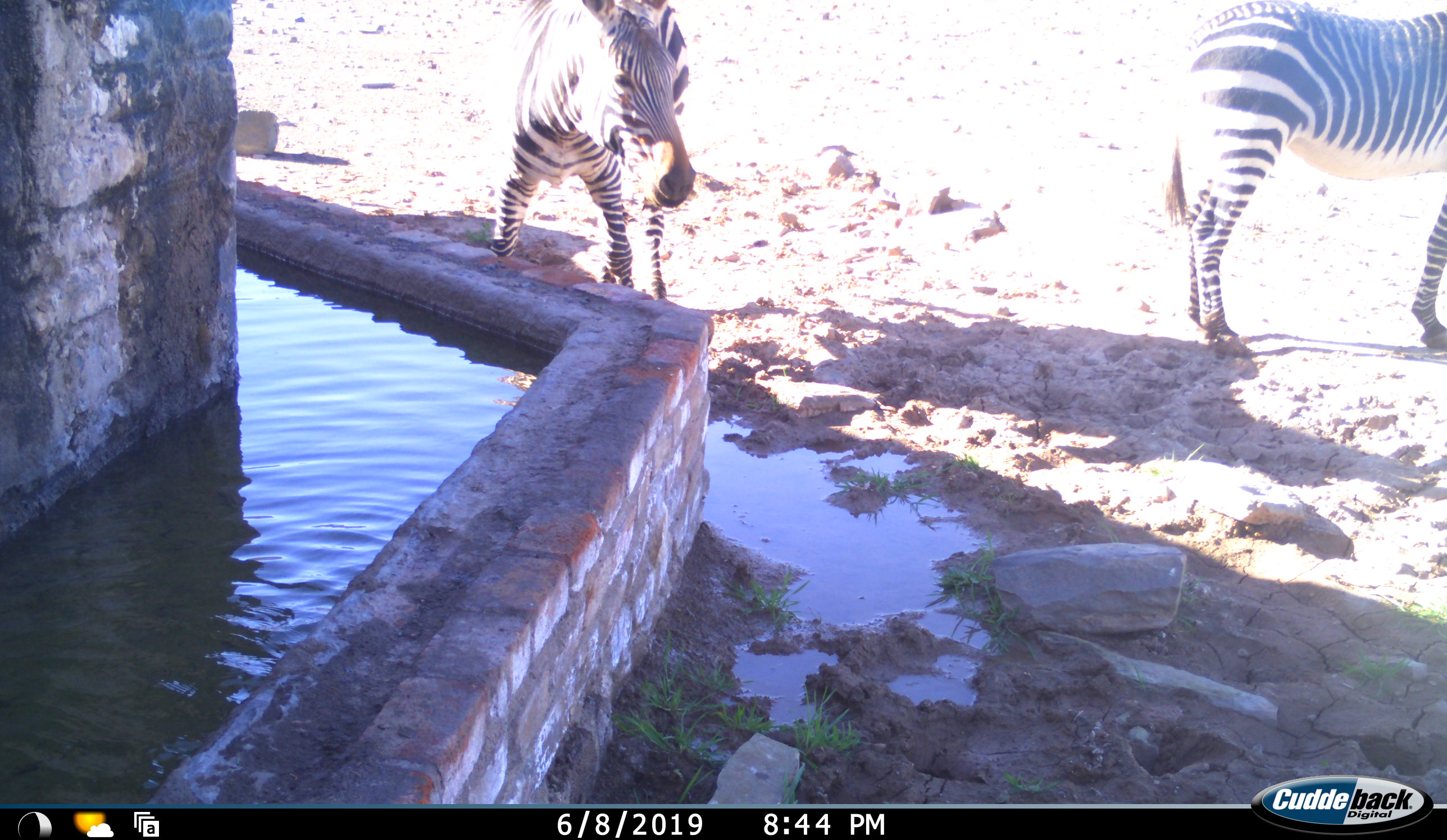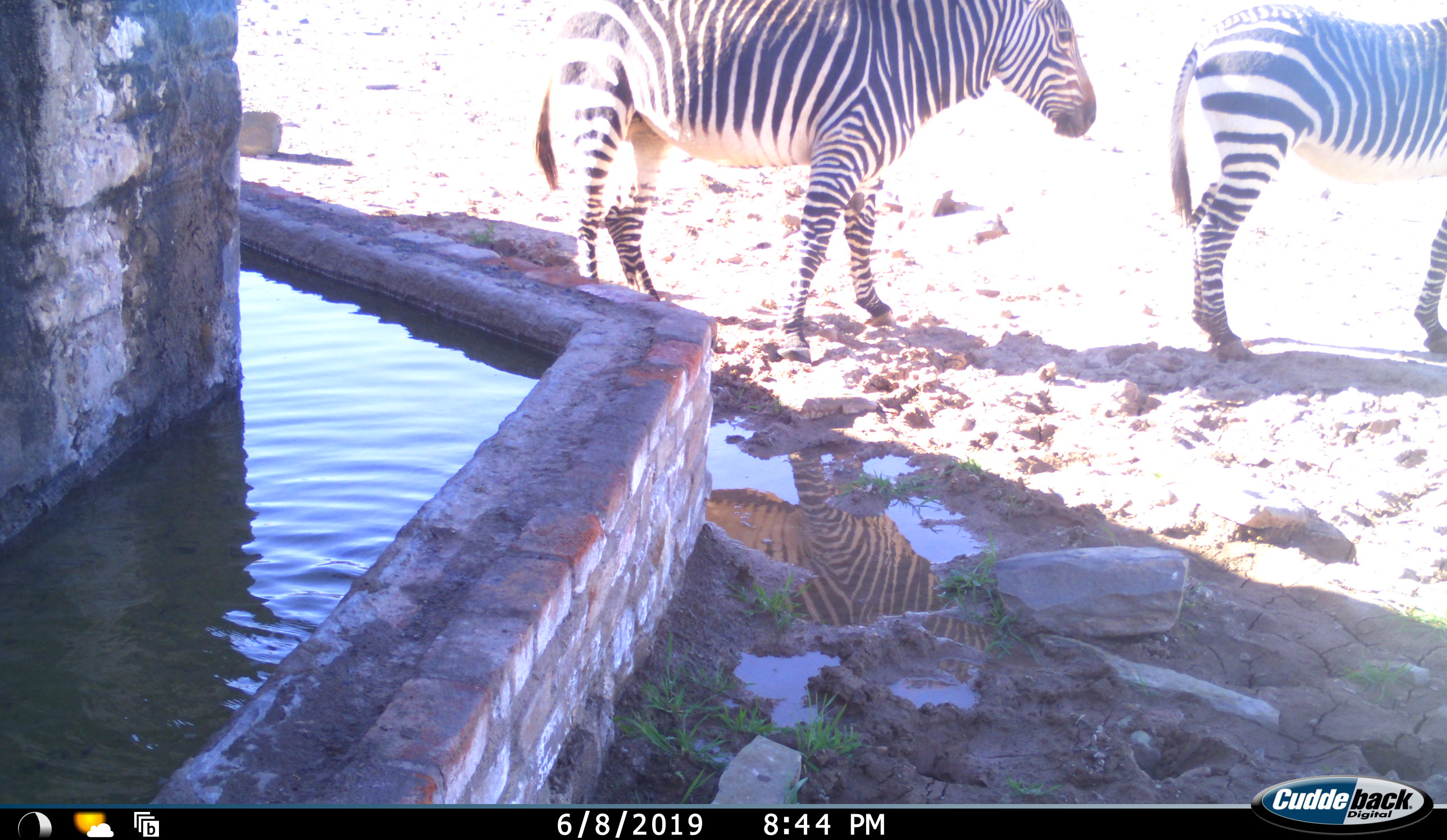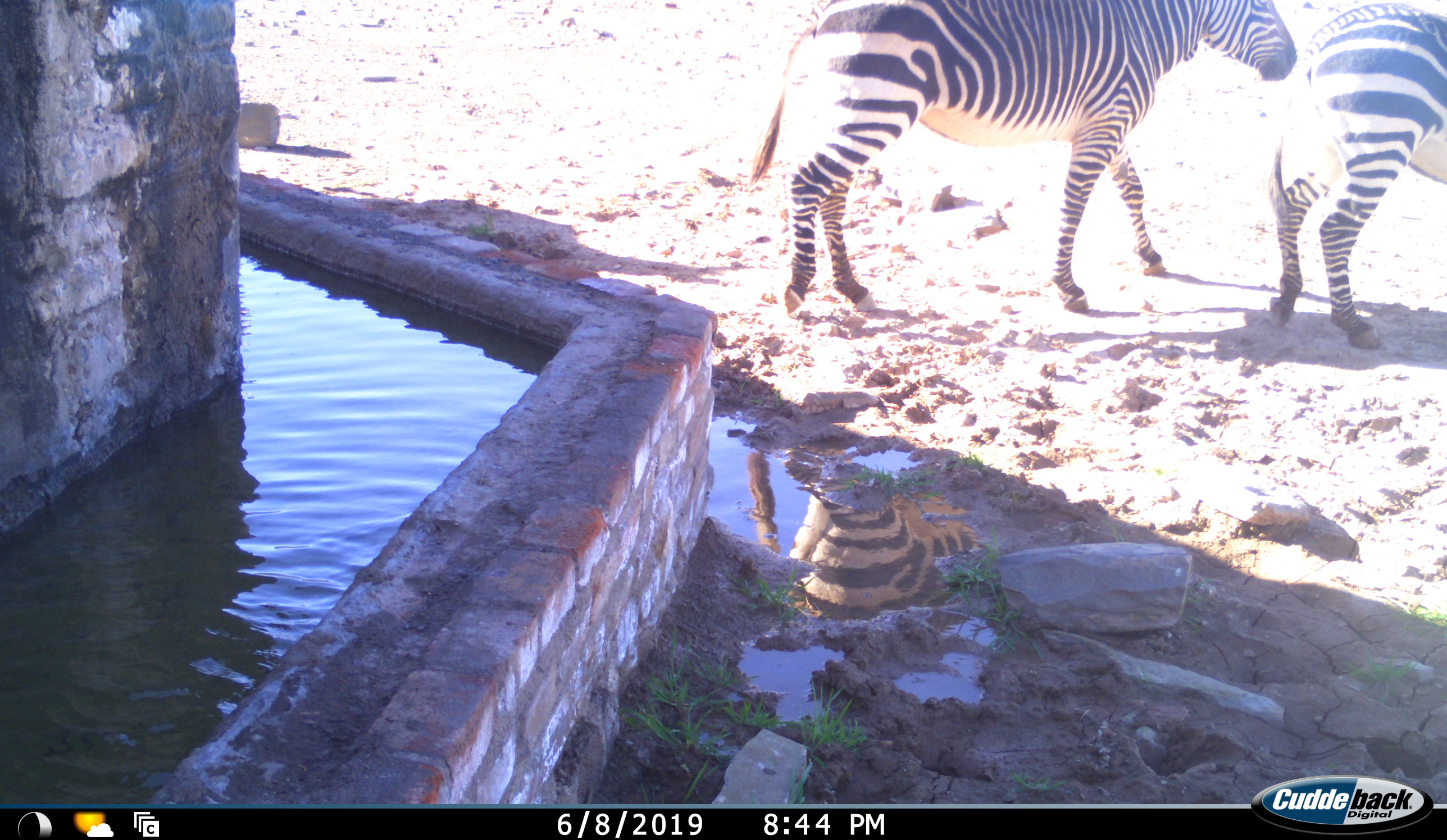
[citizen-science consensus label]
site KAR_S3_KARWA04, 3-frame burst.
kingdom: Animalia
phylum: Chordata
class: Mammalia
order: Perissodactyla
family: Equidae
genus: Equus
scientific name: Equus zebra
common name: mountain zebra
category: zebramountain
Zebramountain (mountain zebra) (Equus zebra), count 2. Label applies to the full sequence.